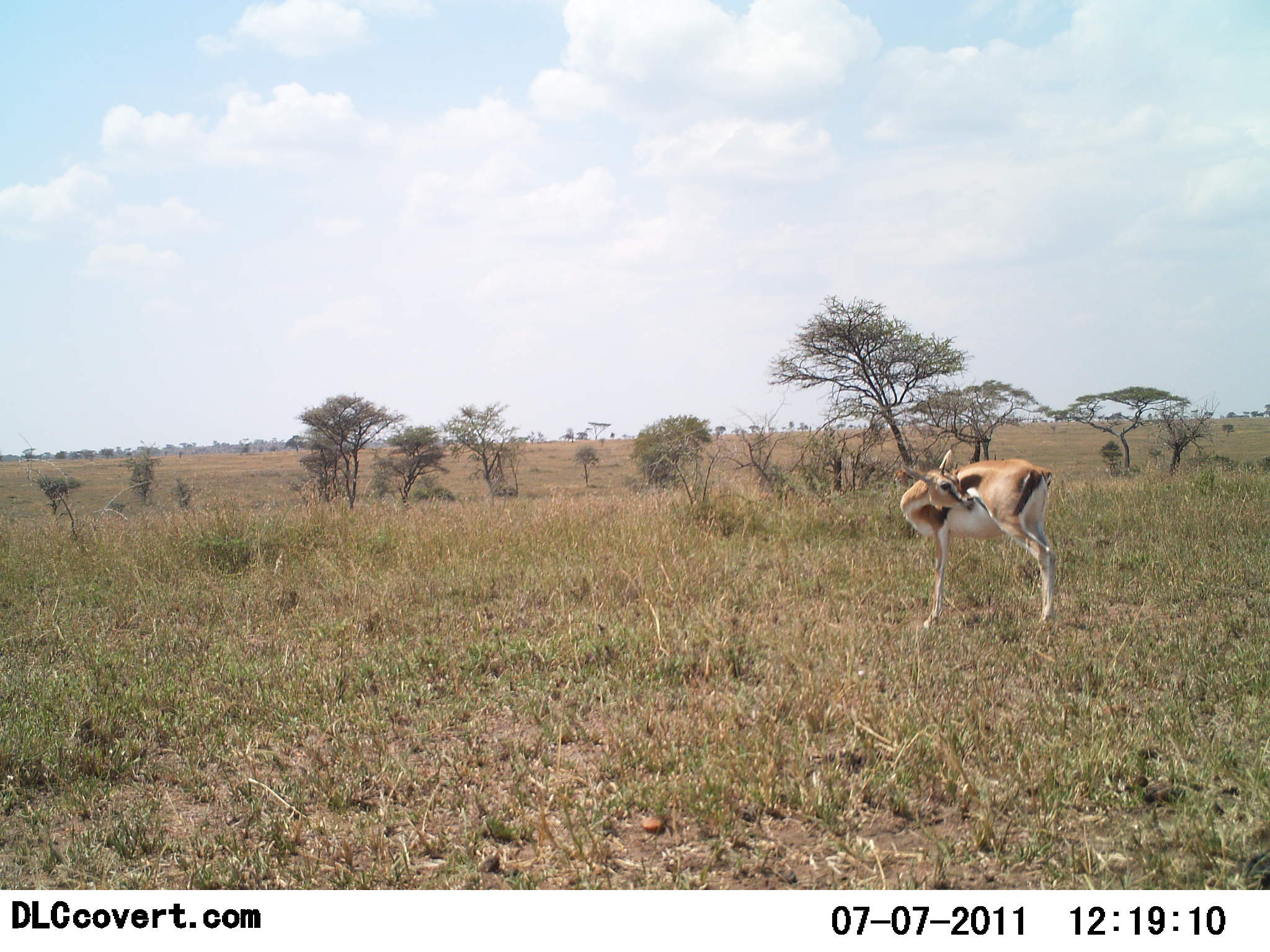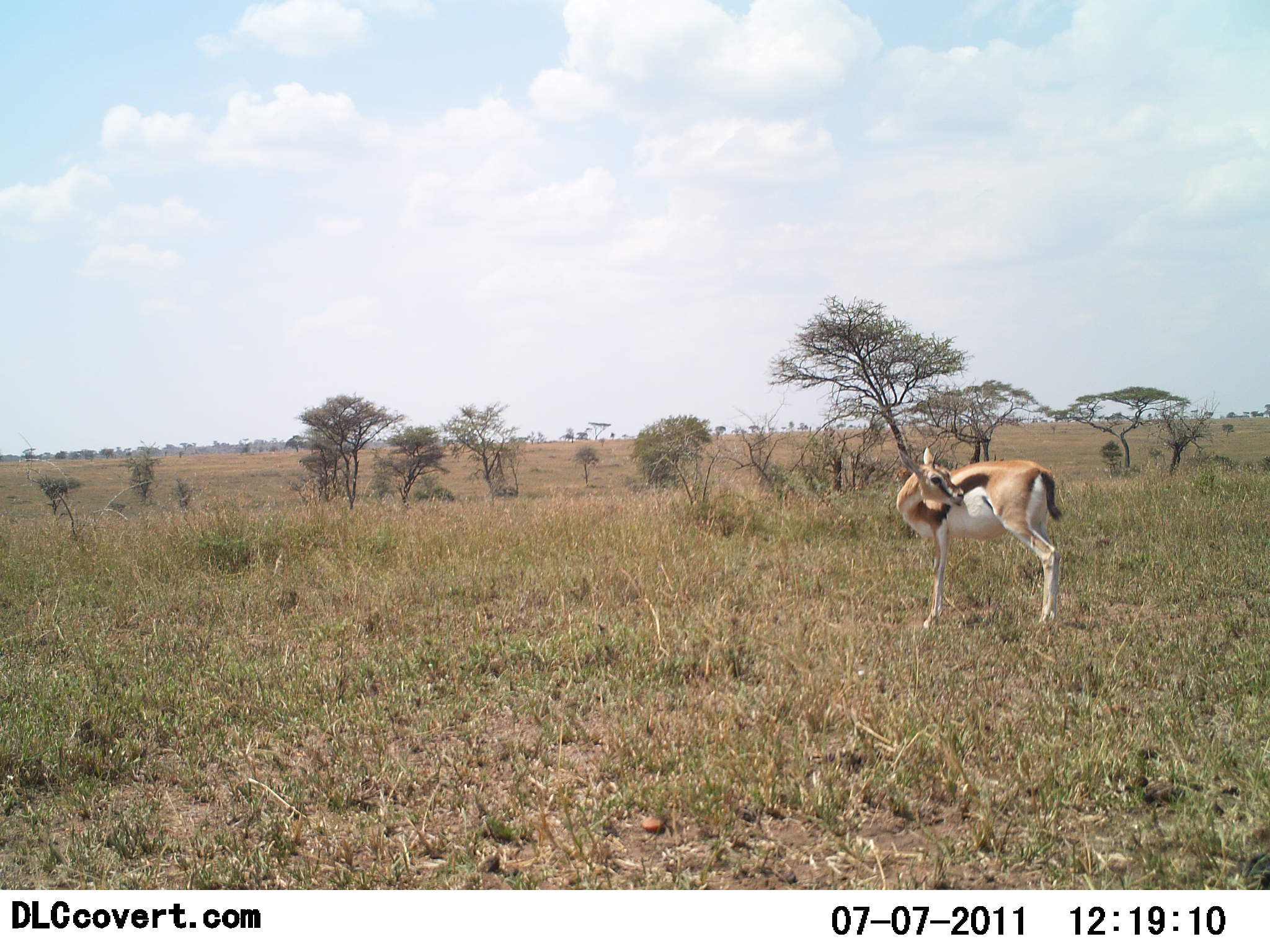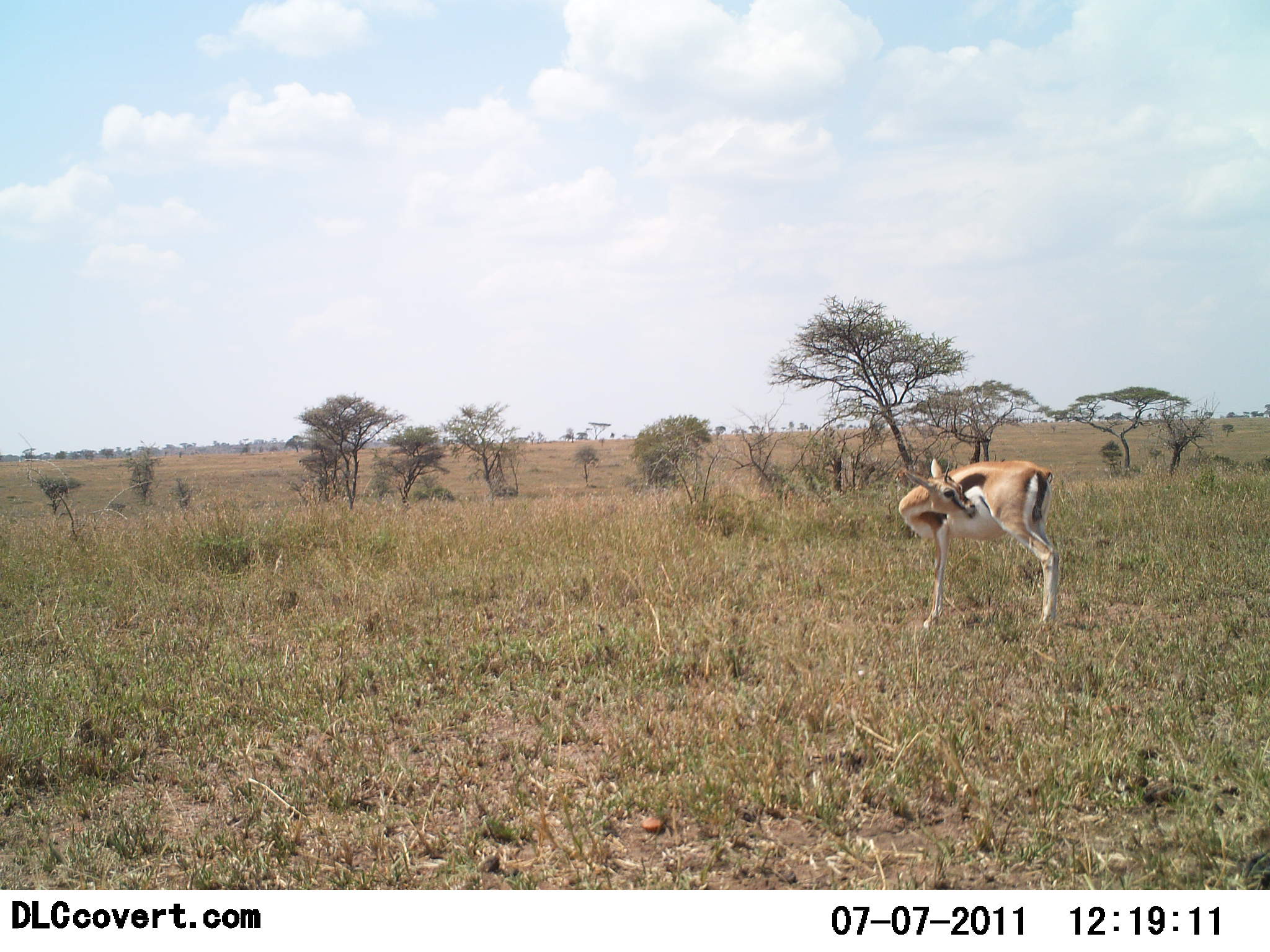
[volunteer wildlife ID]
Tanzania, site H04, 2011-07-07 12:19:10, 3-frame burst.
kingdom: Animalia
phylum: Chordata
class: Mammalia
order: Artiodactyla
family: Bovidae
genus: Eudorcas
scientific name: Eudorcas thomsonii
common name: thomson's gazelle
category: gazellethomsons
Gazellethomsons (thomson's gazelle) (Eudorcas thomsonii), count 1. Behavior (volunteer vote fractions): standing 100%, resting 0%, moving 0%, interacting 0%. Young present (vote fraction): 0%. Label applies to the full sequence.